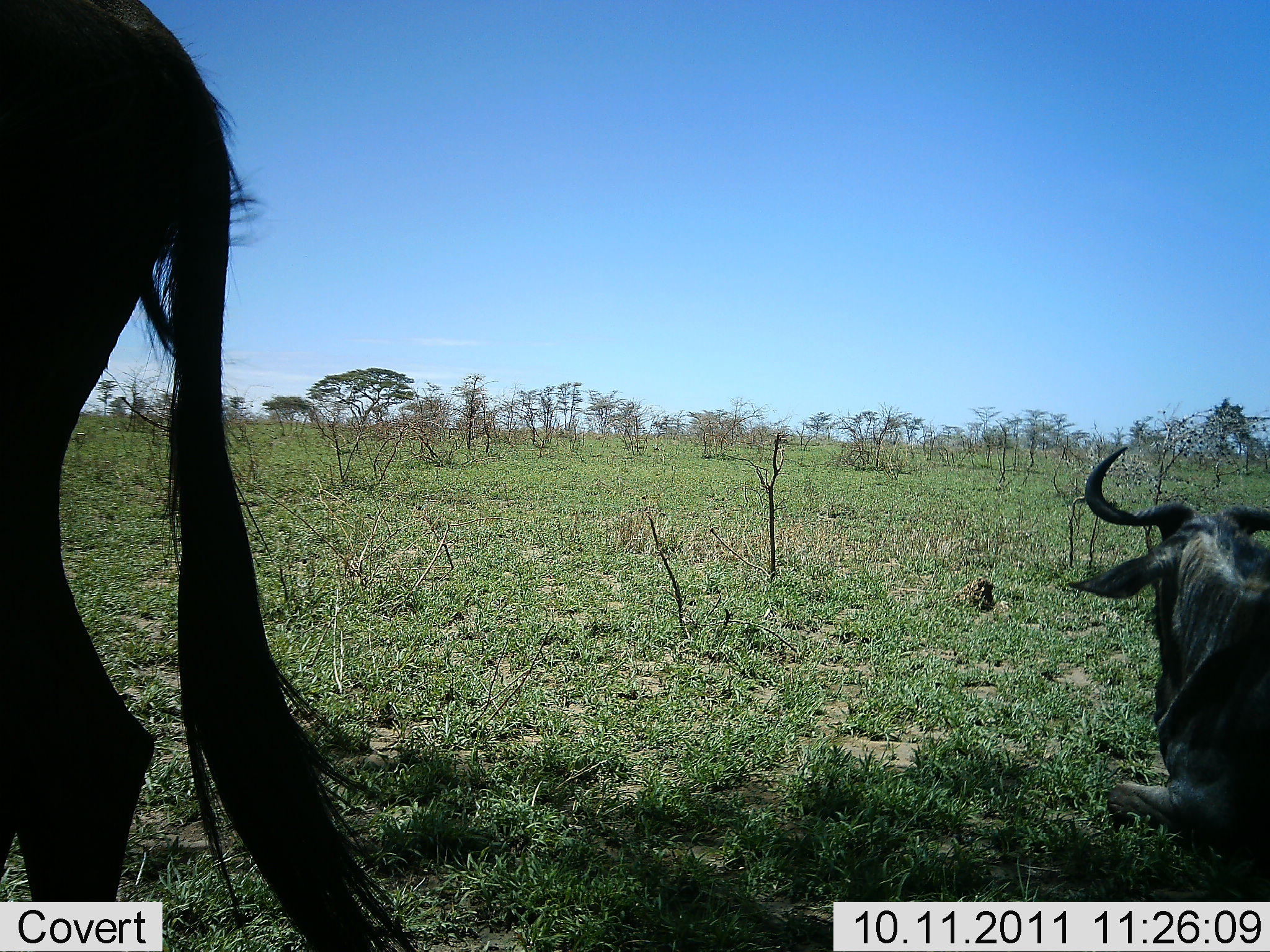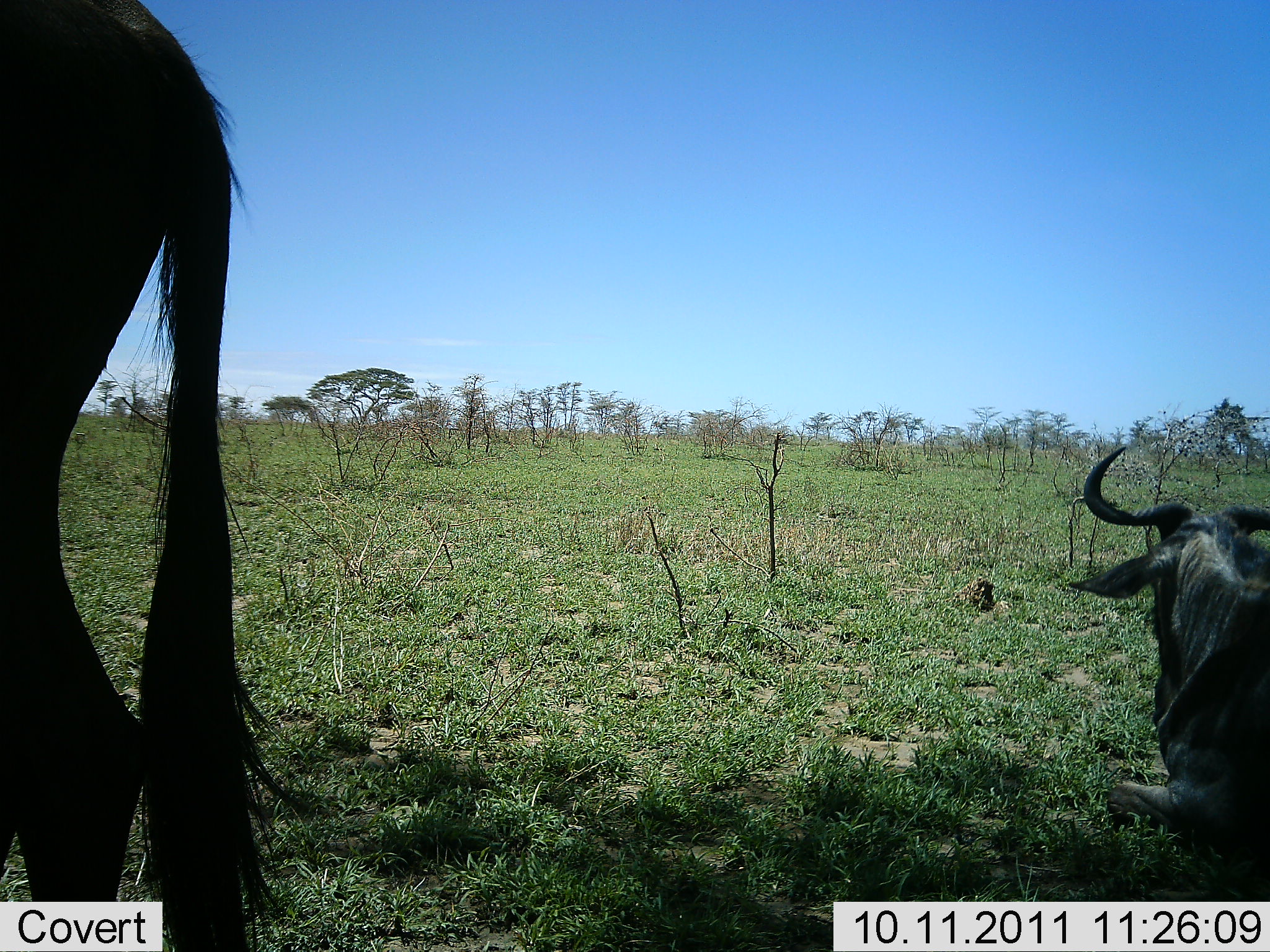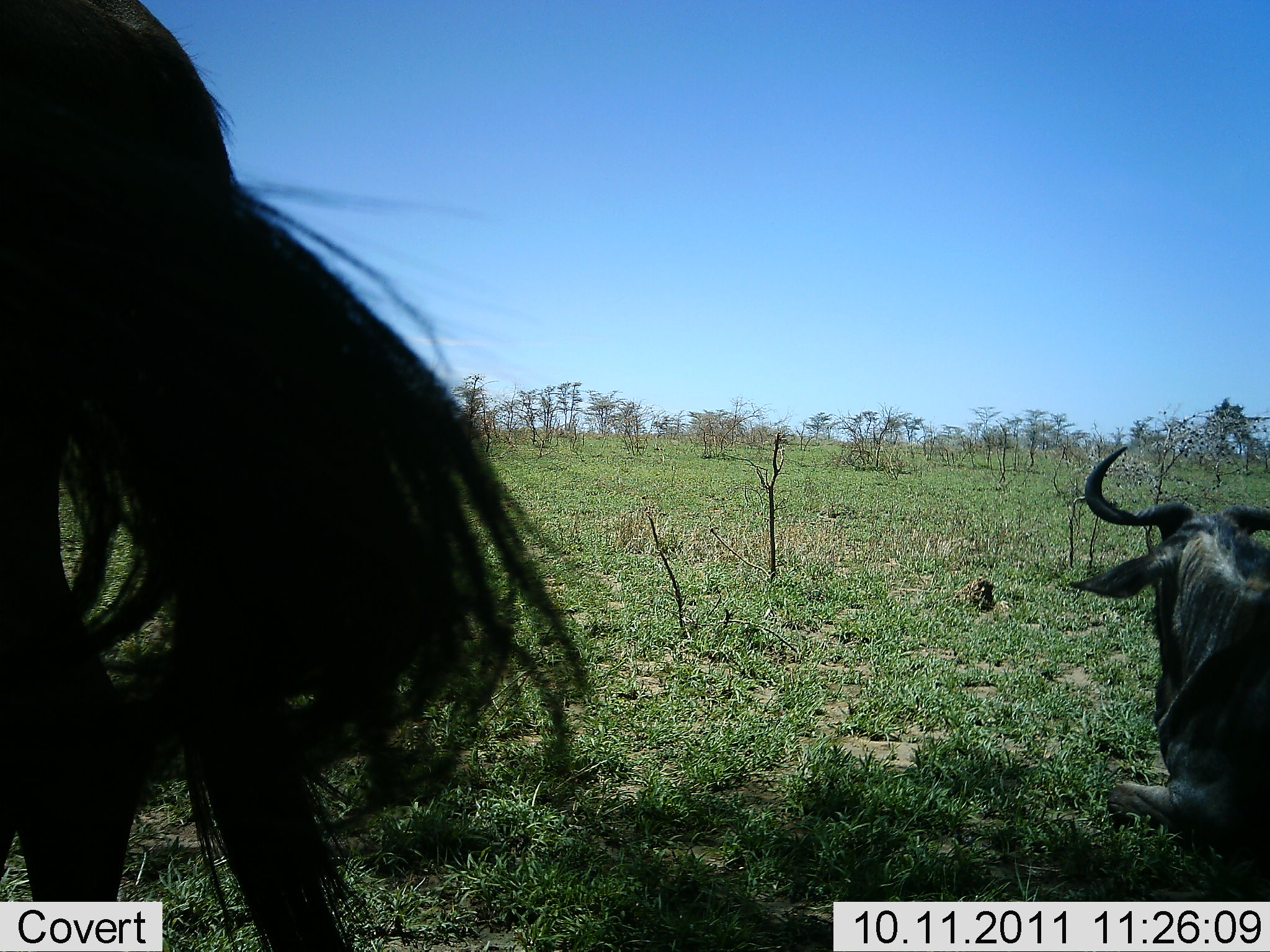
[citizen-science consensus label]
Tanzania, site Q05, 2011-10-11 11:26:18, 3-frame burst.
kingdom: Animalia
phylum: Chordata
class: Mammalia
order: Artiodactyla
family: Bovidae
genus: Connochaetes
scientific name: Connochaetes taurinus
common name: blue wildebeest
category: wildebeest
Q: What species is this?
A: Wildebeest (blue wildebeest) (Connochaetes taurinus).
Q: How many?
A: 2.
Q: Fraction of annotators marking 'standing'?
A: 64%.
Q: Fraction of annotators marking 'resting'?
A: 100%.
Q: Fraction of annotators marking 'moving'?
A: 0%.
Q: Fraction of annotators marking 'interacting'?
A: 0%.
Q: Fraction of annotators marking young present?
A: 0%.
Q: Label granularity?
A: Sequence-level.